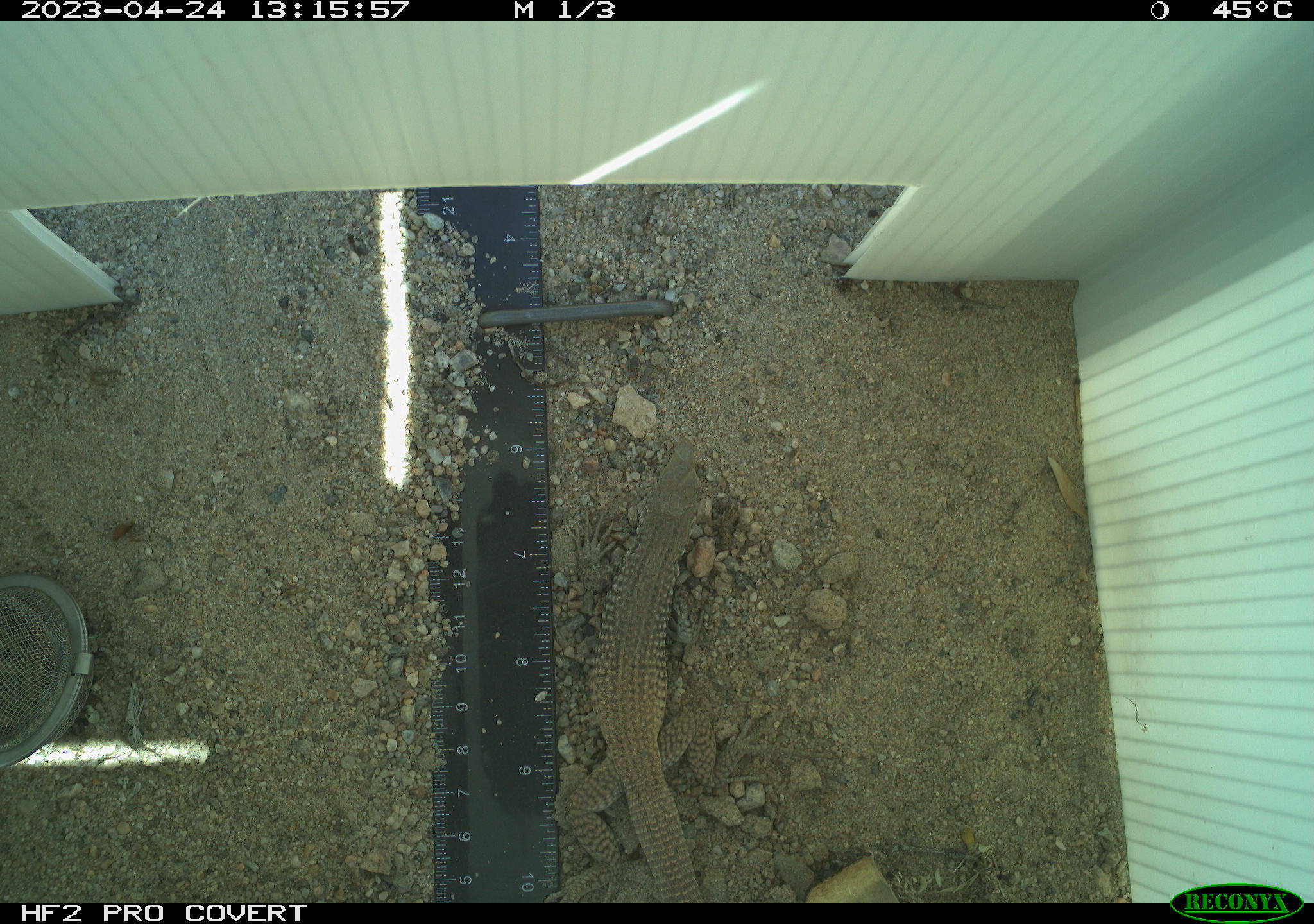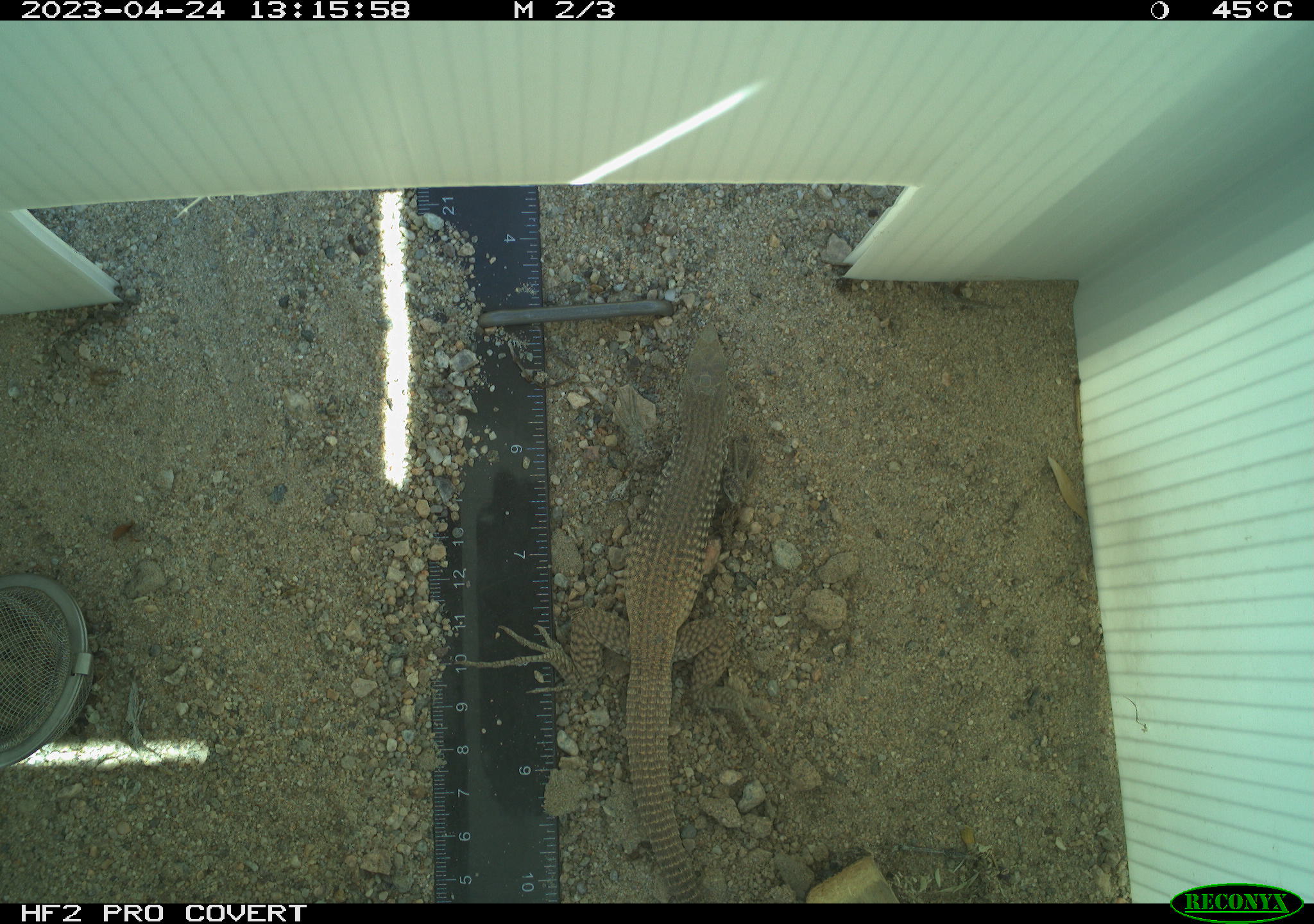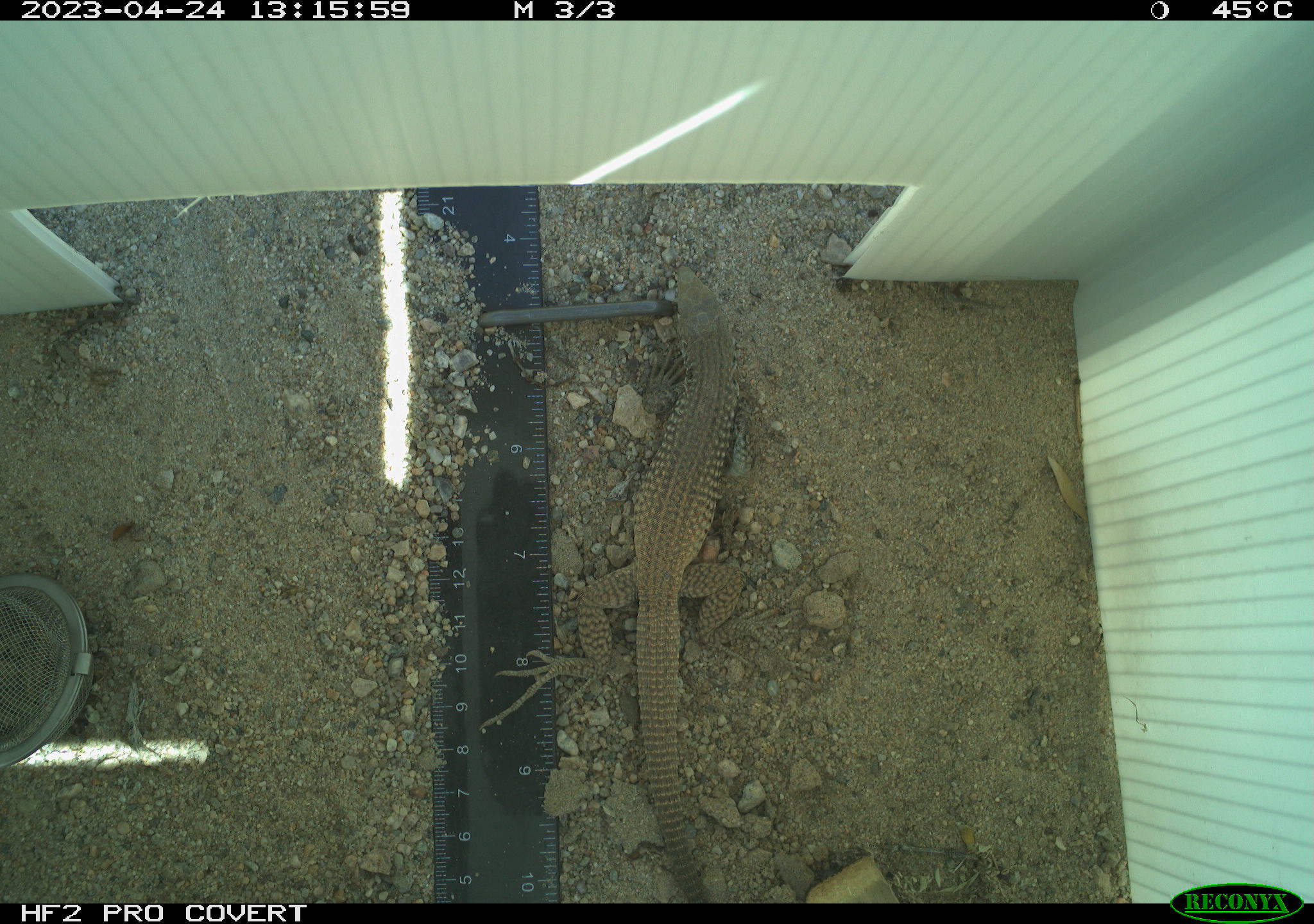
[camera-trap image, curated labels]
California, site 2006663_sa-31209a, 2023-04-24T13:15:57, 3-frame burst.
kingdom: Animalia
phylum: Chordata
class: Reptilia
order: Squamata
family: Teiidae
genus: Aspidoscelis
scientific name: Aspidoscelis tigris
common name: western whiptail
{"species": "western whiptail (Aspidoscelis tigris)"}